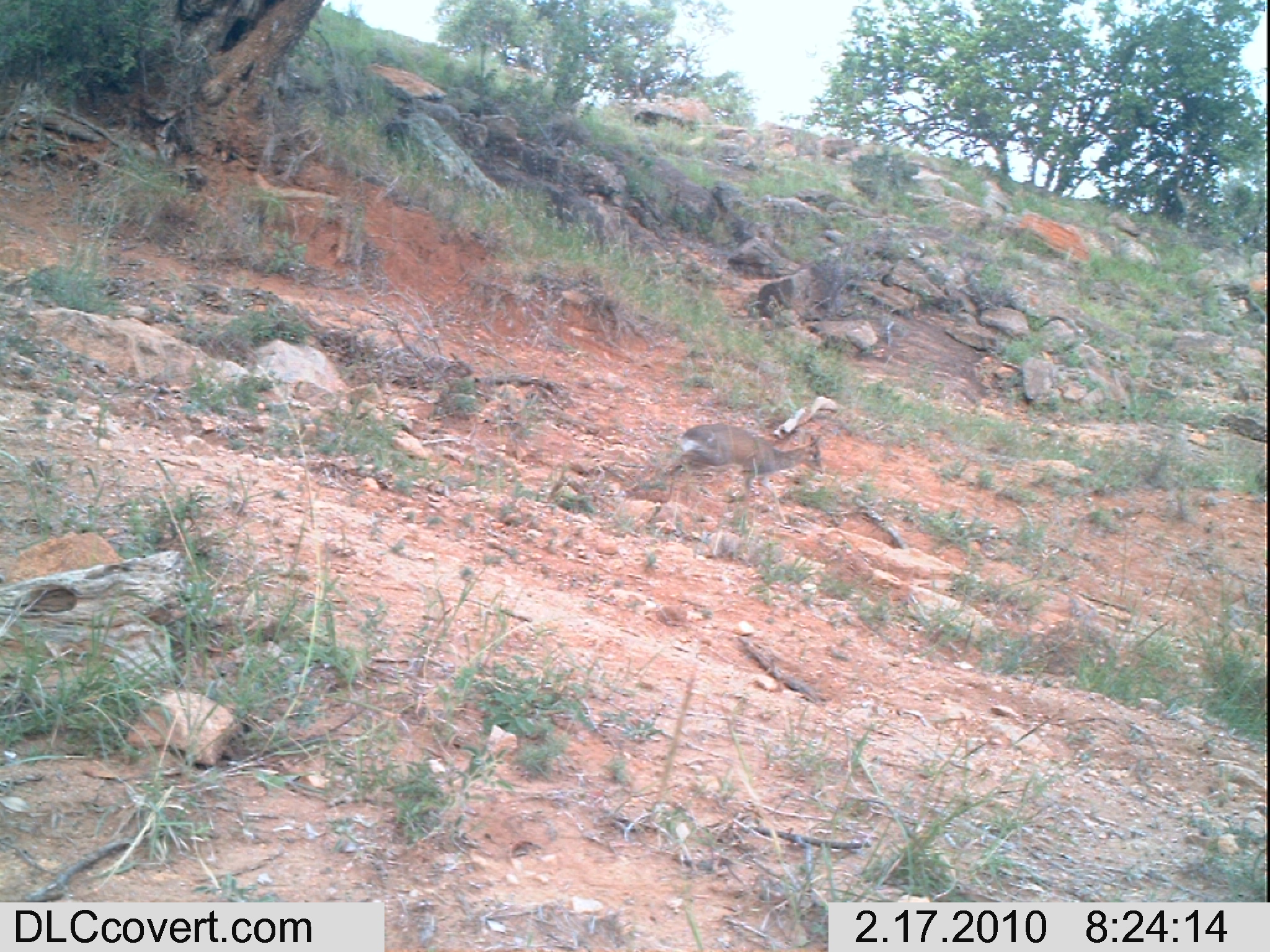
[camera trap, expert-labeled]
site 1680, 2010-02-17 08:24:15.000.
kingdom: Animalia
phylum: Chordata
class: Mammalia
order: Artiodactyla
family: Bovidae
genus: Madoqua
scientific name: Madoqua guentheri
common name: günther's dik-dik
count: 1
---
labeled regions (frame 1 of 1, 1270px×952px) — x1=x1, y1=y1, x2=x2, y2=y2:
madoqua guentheri: x1=664, y1=420, x2=823, y2=537